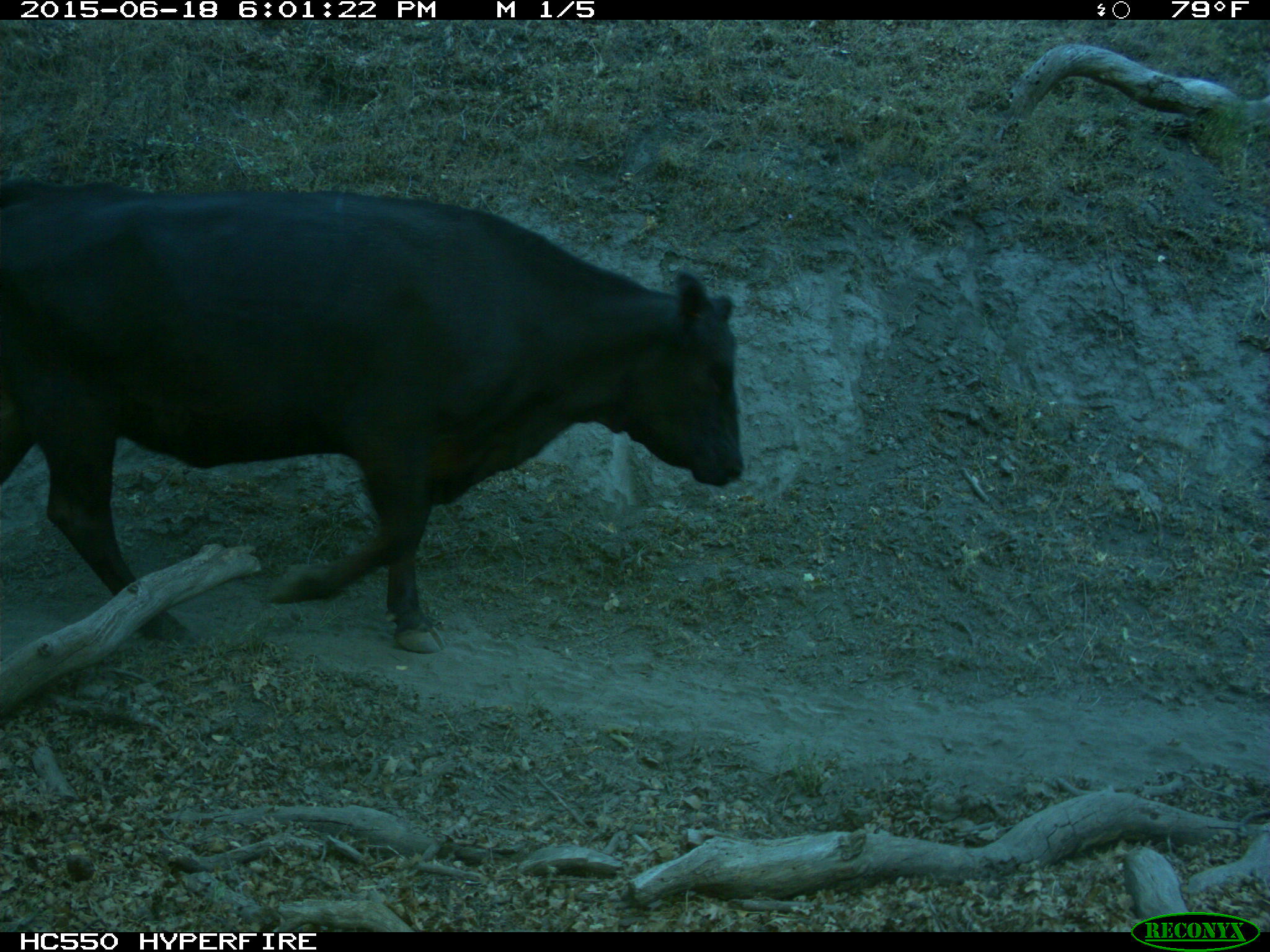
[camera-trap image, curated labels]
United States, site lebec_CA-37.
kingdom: Animalia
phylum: Chordata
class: Mammalia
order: Artiodactyla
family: Bovidae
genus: Bos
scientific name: Bos taurus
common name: domestic cow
Bos taurus (domestic cow).